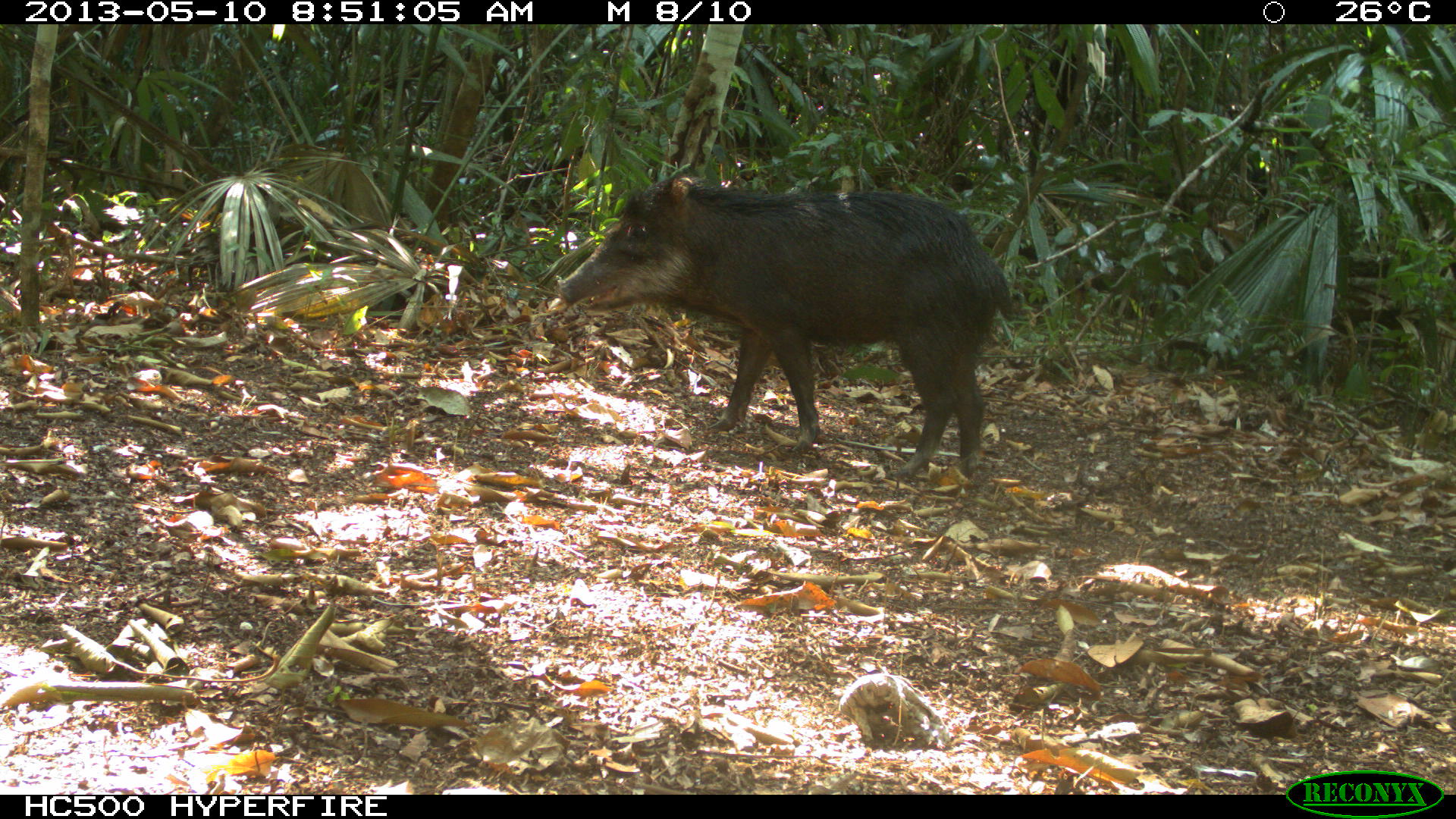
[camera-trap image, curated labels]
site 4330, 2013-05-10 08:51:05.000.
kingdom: Animalia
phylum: Chordata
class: Mammalia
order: Artiodactyla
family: Tayassuidae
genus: Tayassu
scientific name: Tayassu pecari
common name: white-lipped peccary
Tayassu pecari (white-lipped peccary), count 2.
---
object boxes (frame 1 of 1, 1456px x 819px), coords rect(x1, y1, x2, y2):
tayassu pecari: rect(554, 168, 1018, 481)